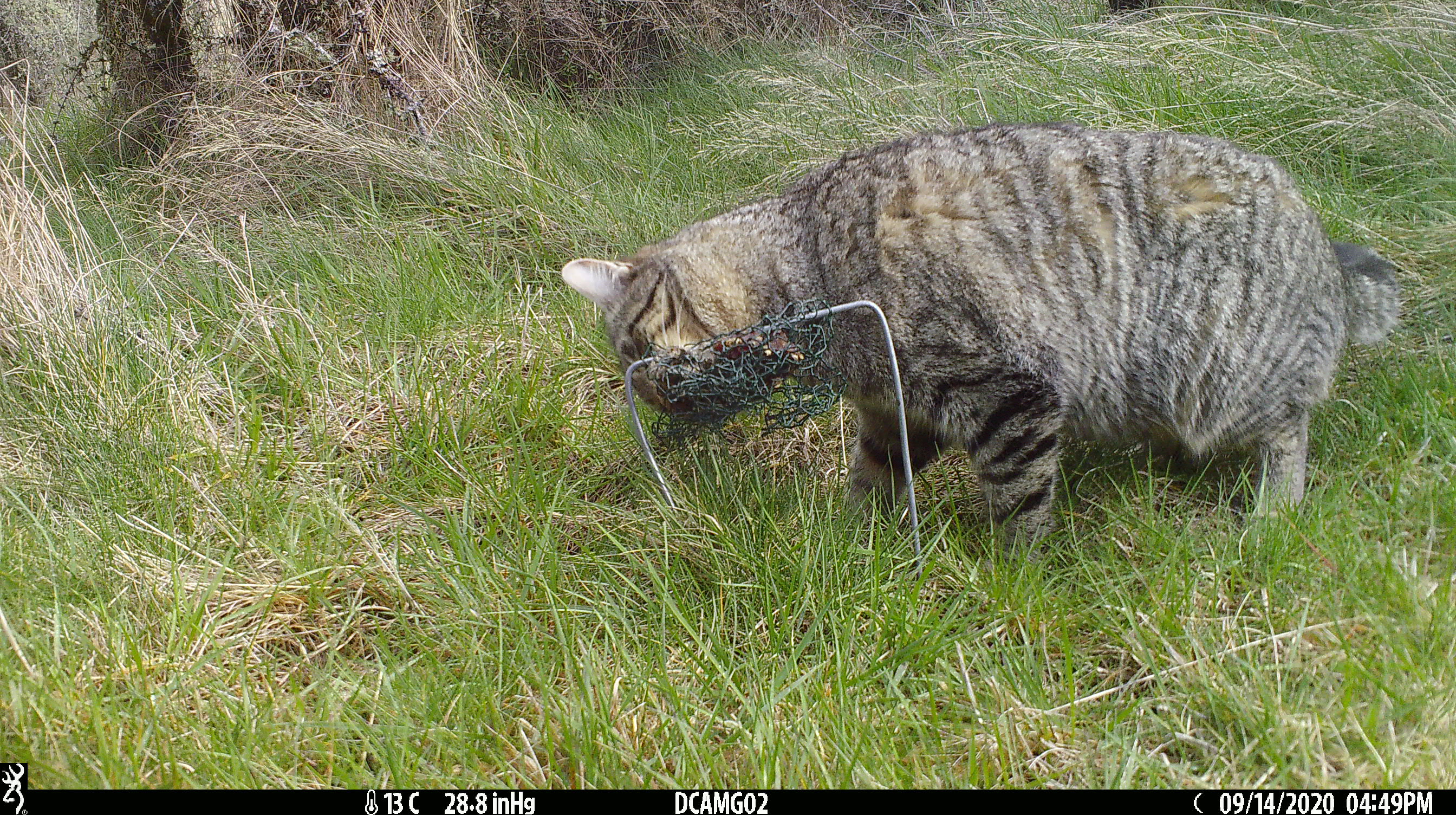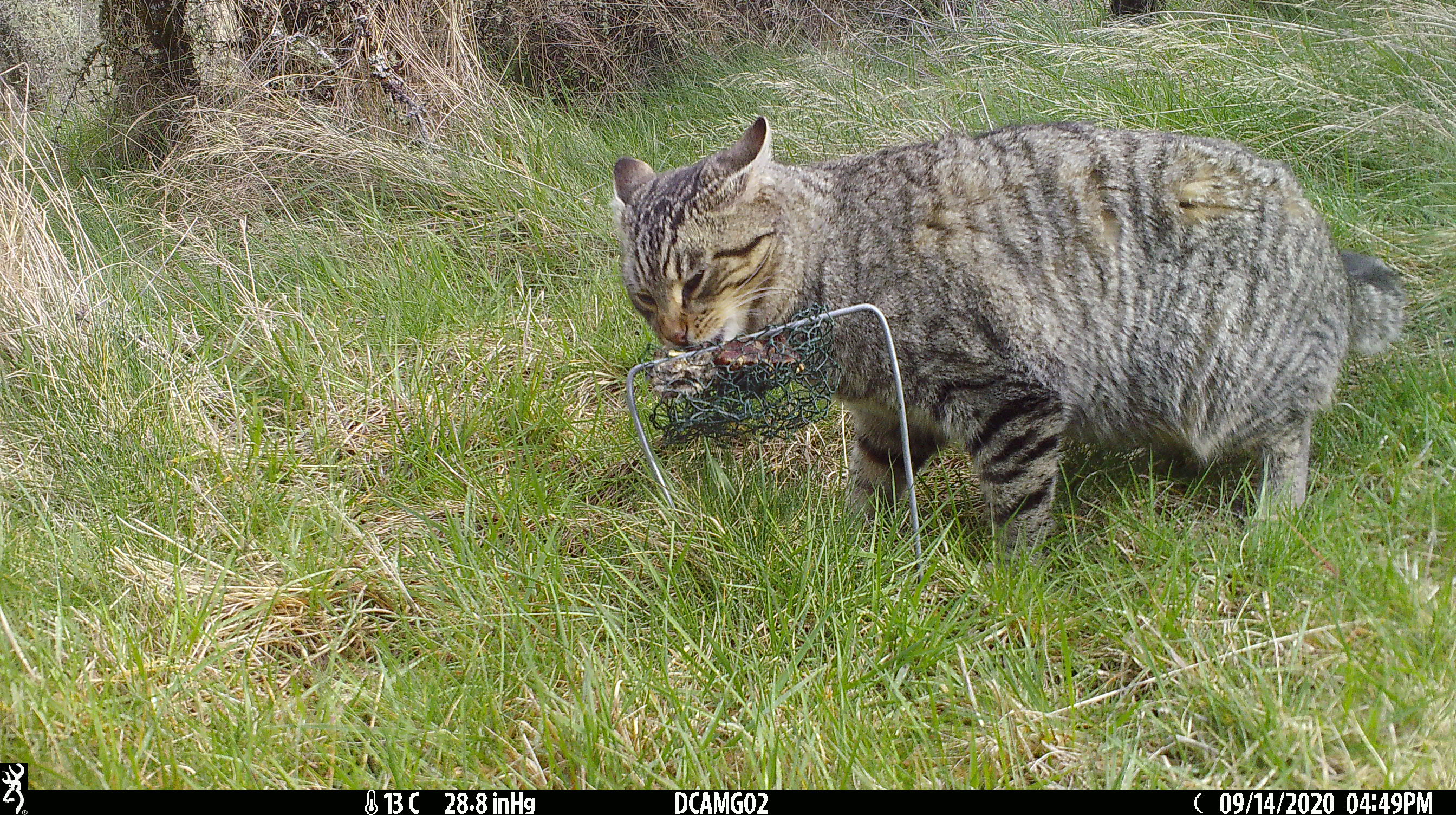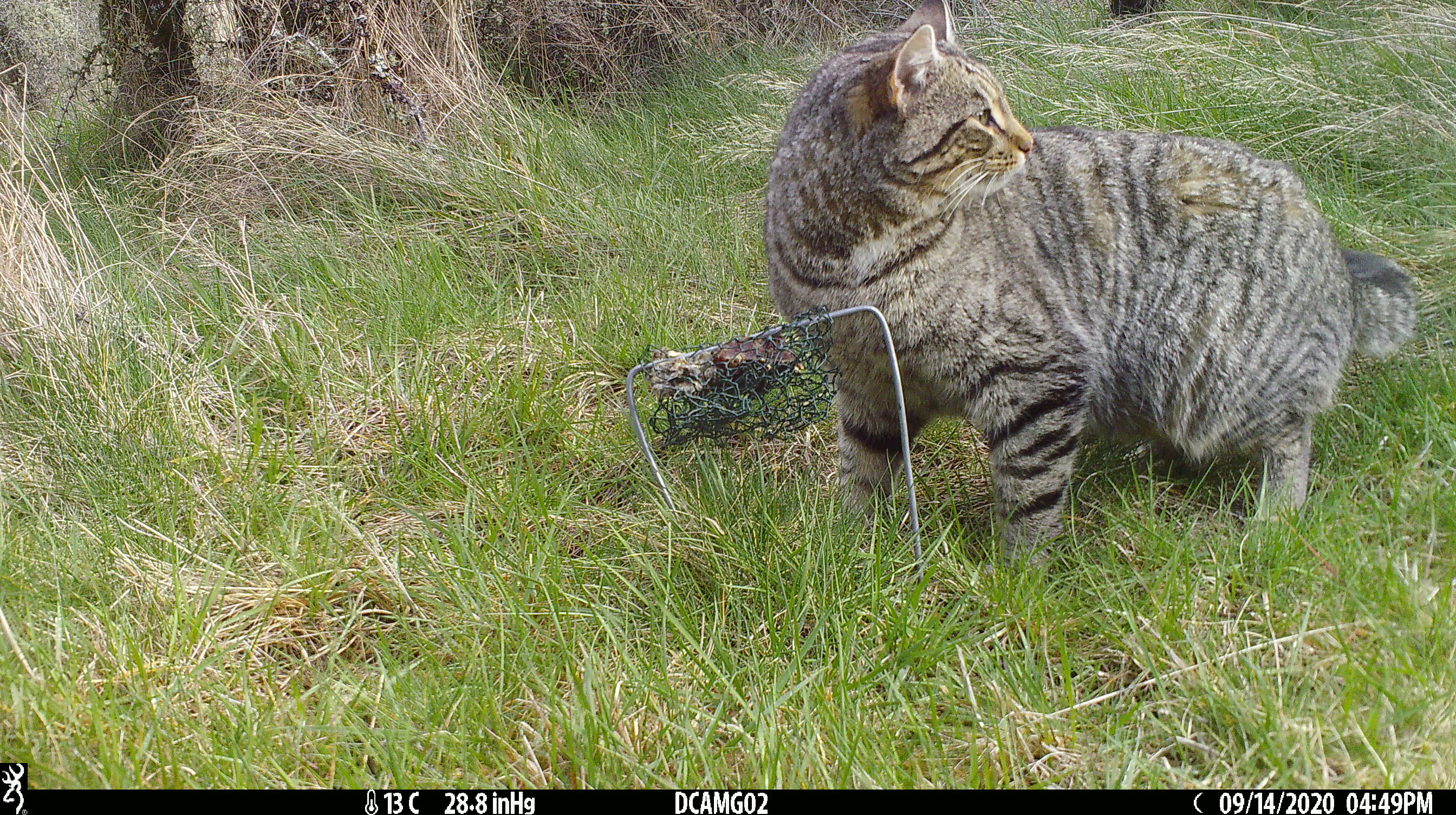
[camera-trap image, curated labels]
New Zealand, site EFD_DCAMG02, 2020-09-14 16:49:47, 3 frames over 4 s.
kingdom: Animalia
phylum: Chordata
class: Mammalia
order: Carnivora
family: Felidae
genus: Felis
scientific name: Felis catus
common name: domestic cat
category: cat